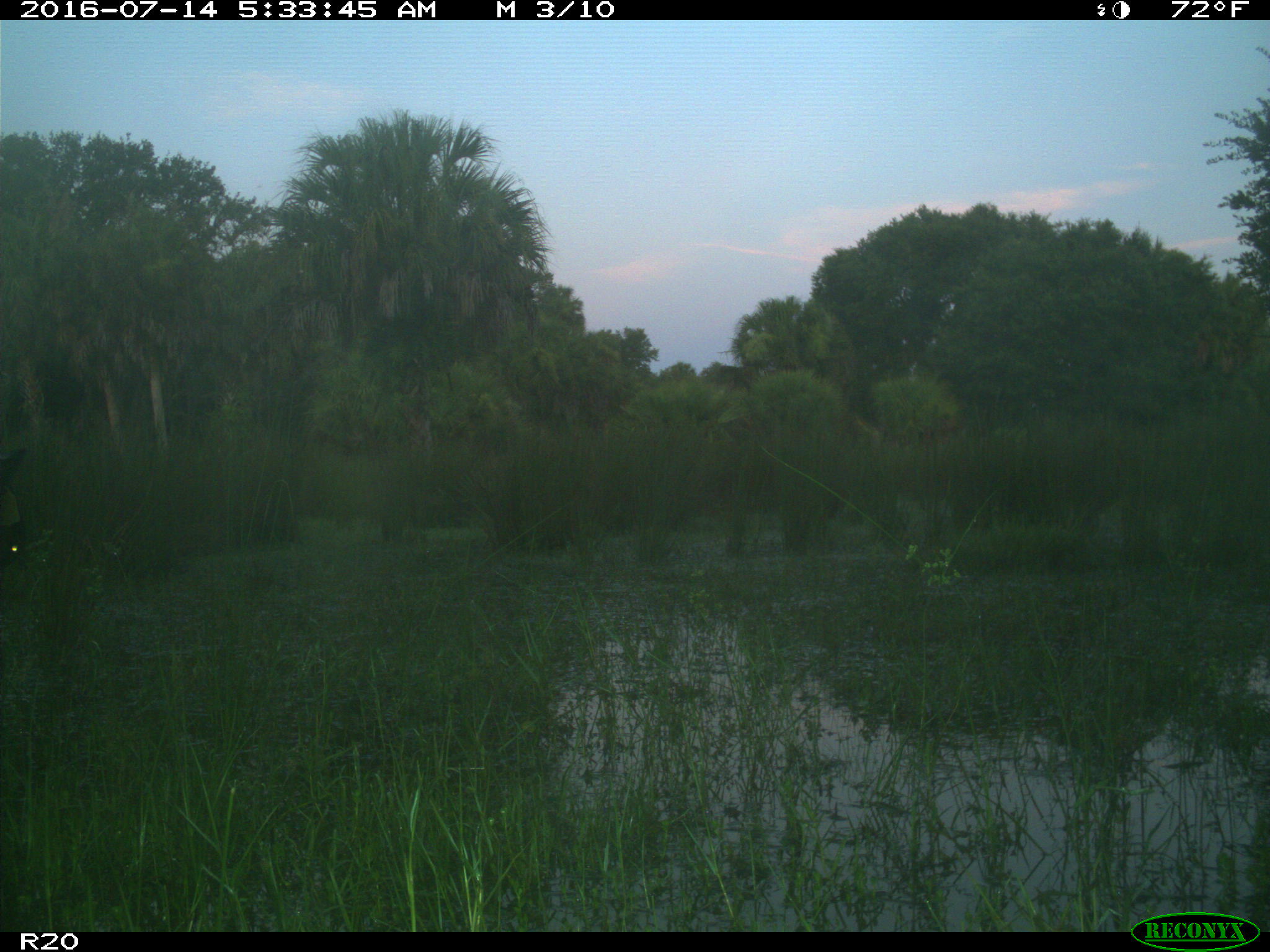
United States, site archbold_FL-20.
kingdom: Animalia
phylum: Chordata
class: Mammalia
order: Artiodactyla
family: Bovidae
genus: Bos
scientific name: Bos taurus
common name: domestic cow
Bos taurus (domestic cow).